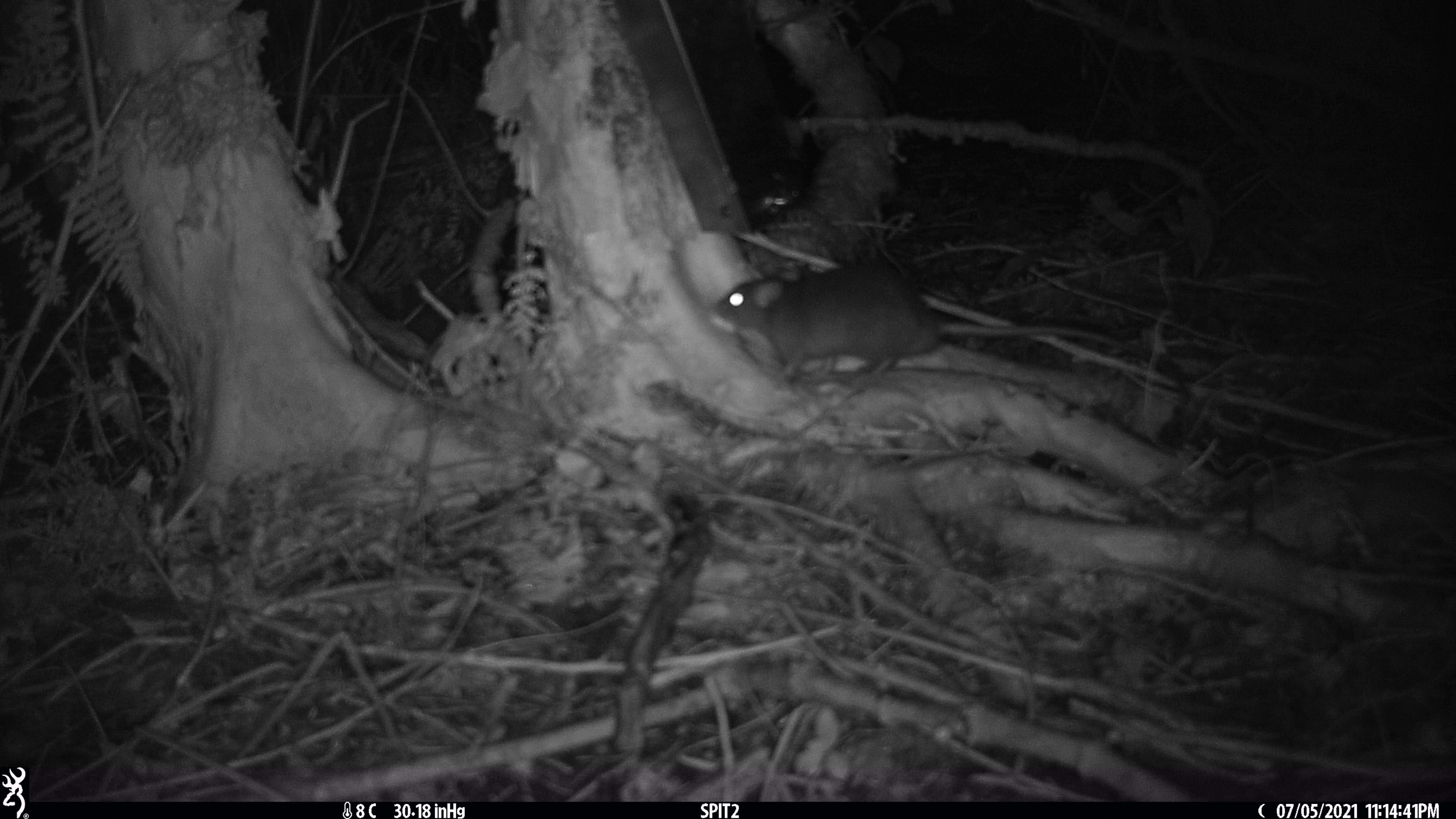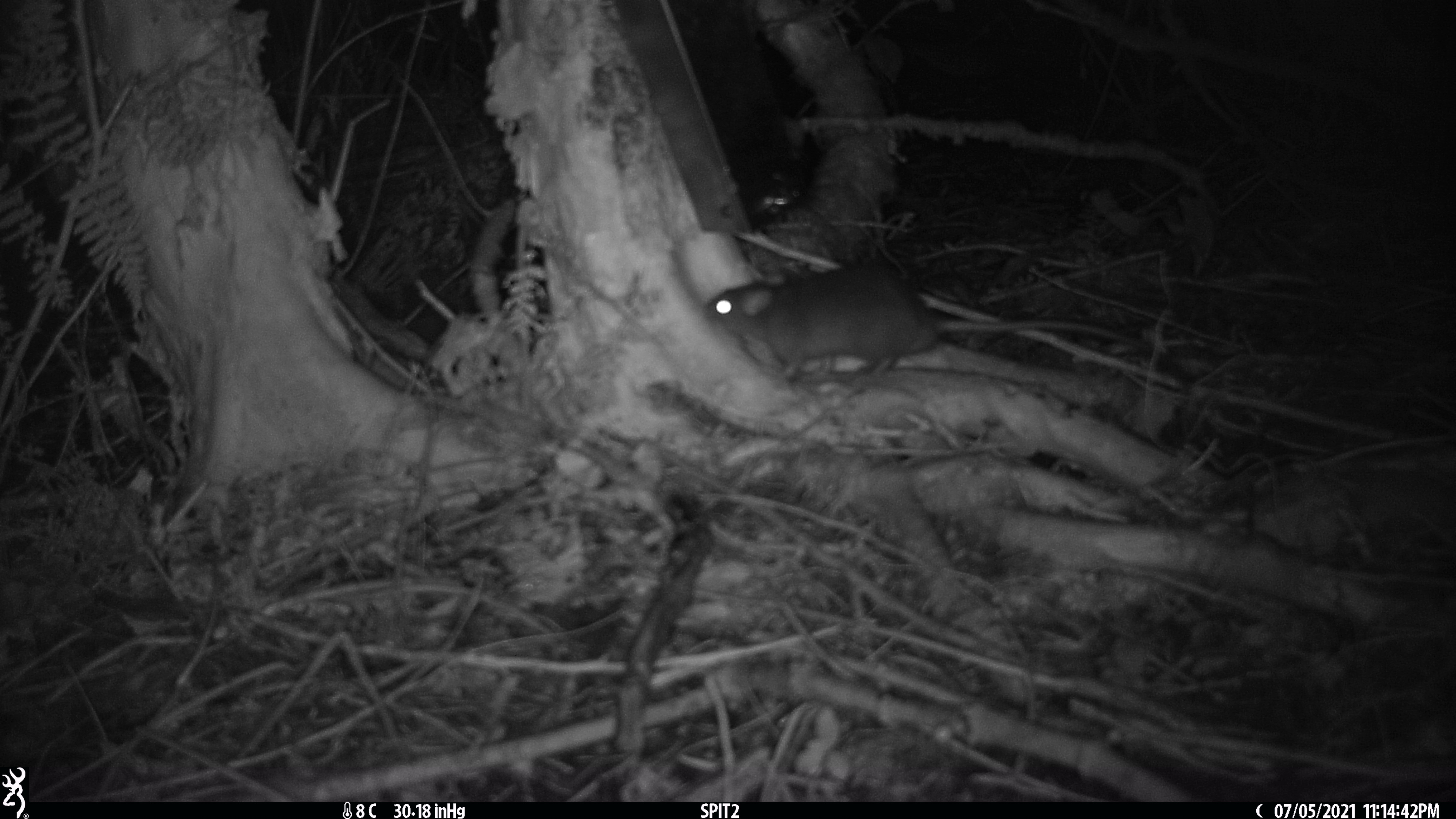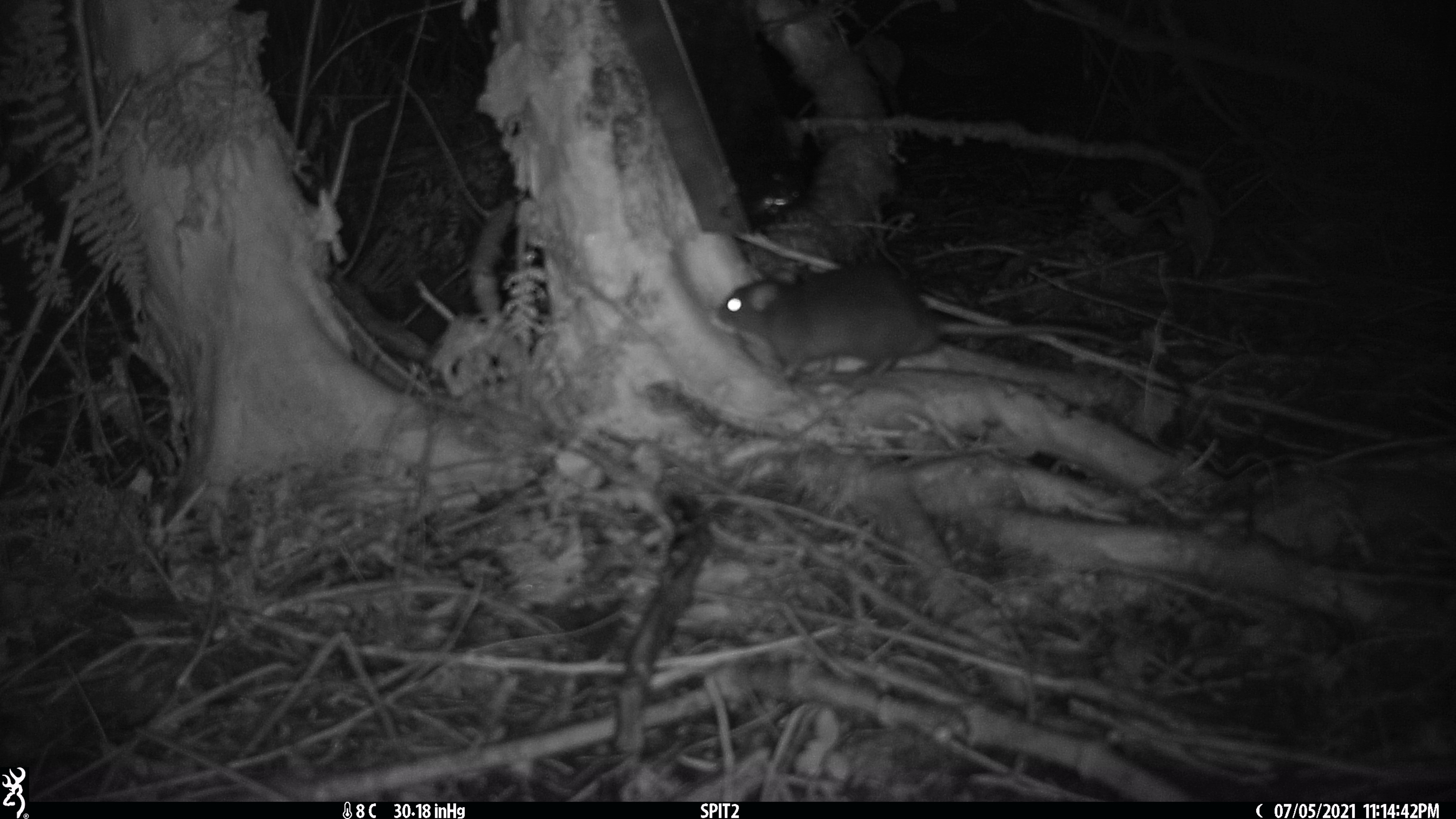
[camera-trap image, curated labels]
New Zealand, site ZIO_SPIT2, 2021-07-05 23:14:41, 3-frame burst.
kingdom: Animalia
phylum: Chordata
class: Mammalia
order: Rodentia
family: Muridae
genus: Rattus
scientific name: Rattus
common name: rat